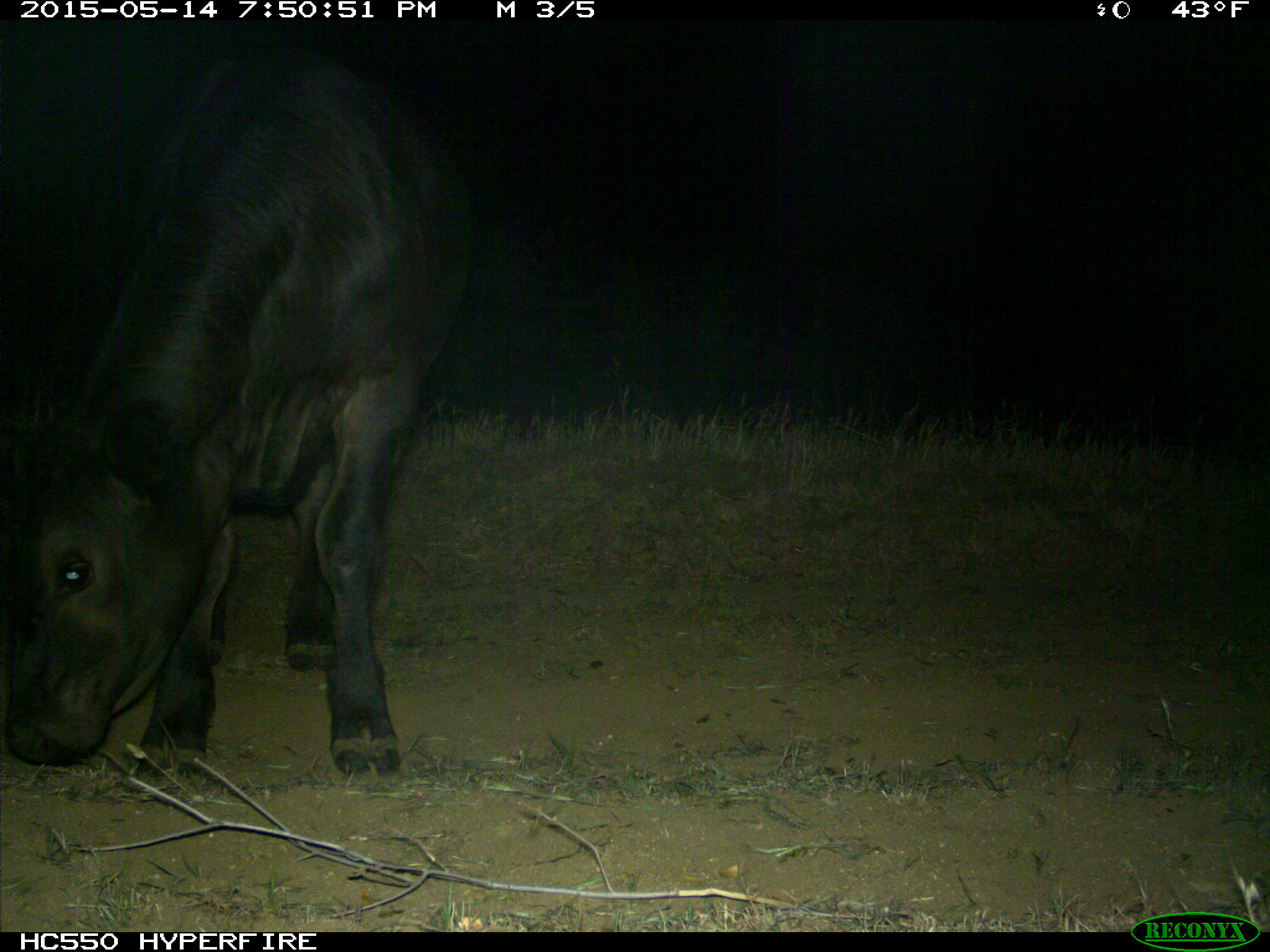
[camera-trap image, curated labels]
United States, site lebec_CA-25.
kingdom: Animalia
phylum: Chordata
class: Mammalia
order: Artiodactyla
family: Bovidae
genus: Bos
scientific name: Bos taurus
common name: domestic cow